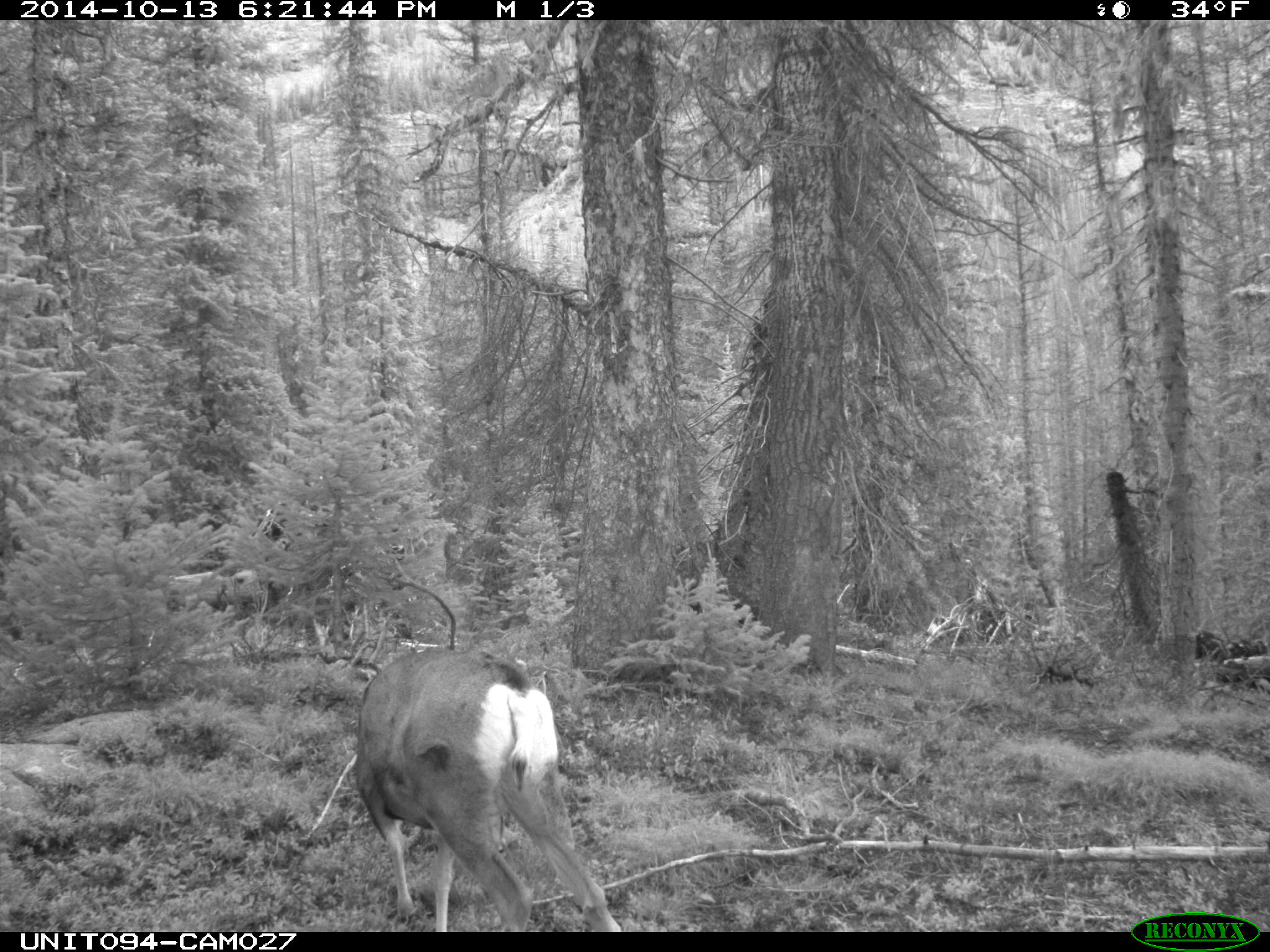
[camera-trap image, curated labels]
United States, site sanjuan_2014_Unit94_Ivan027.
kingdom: Animalia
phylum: Chordata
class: Mammalia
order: Artiodactyla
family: Cervidae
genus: Odocoileus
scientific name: Odocoileus hemionus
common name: mule deer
Odocoileus hemionus (mule deer).